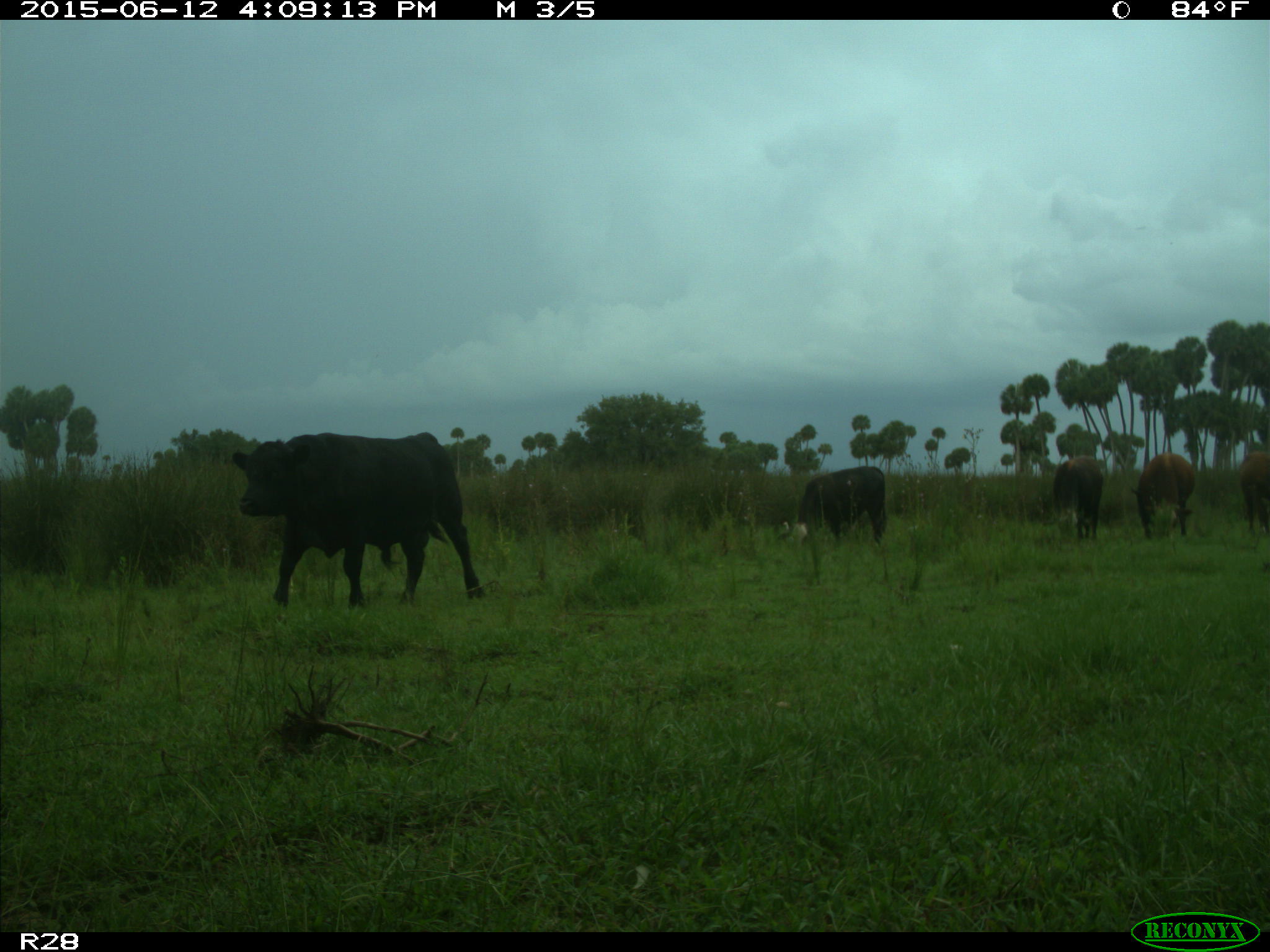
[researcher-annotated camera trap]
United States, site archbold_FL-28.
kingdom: Animalia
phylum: Chordata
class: Mammalia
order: Artiodactyla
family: Bovidae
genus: Bos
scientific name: Bos taurus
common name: domestic cow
Bos taurus (domestic cow).